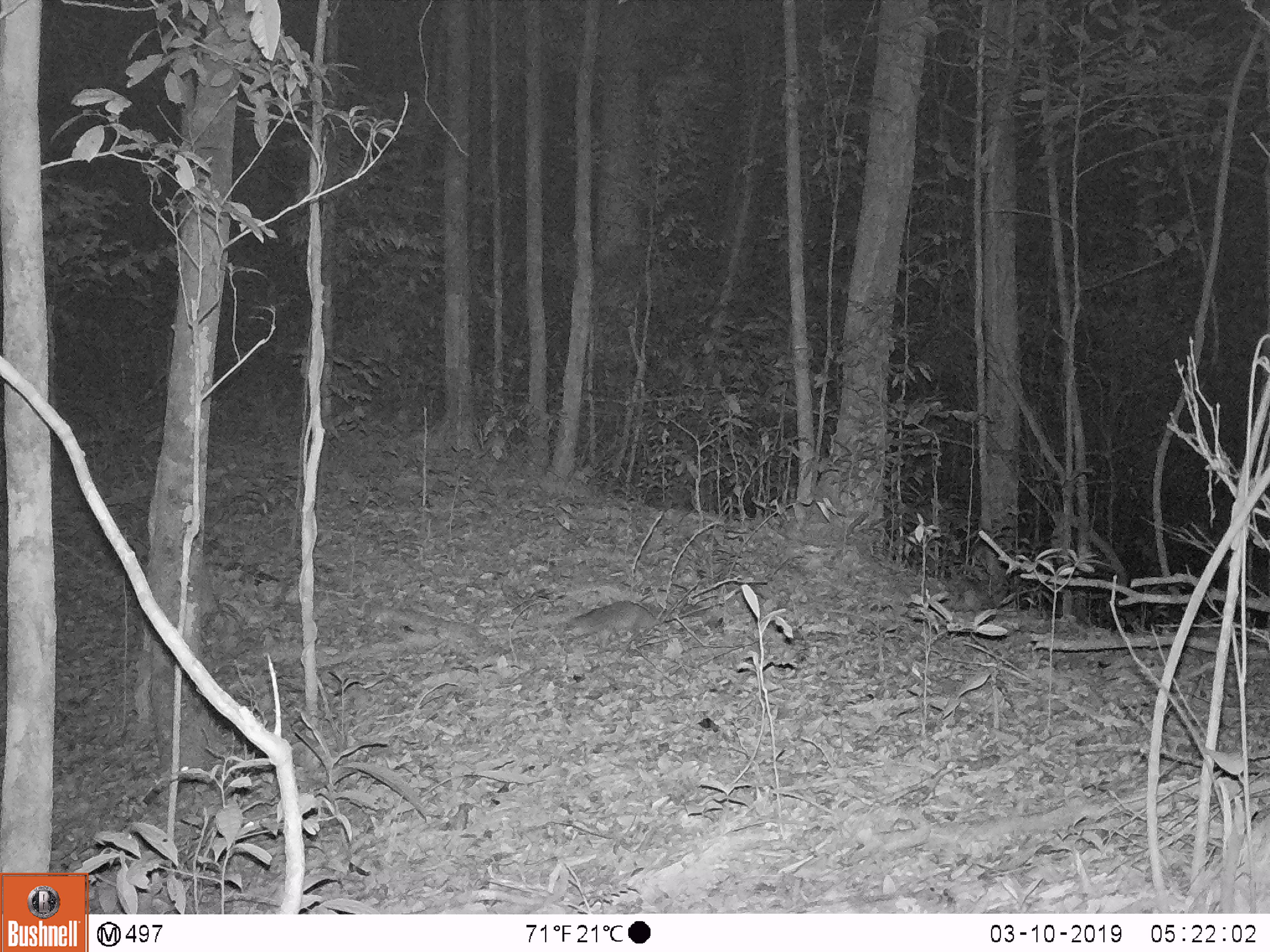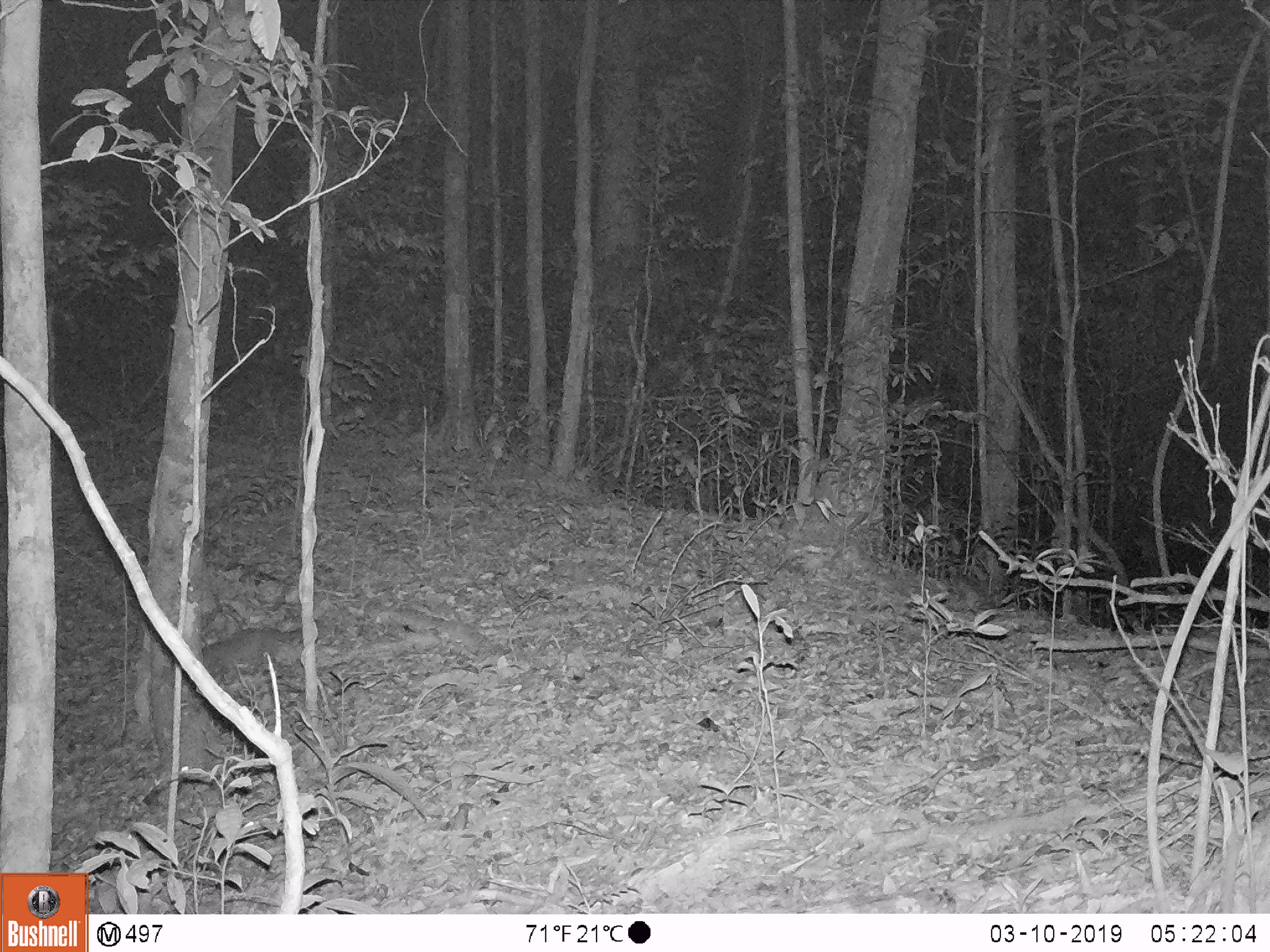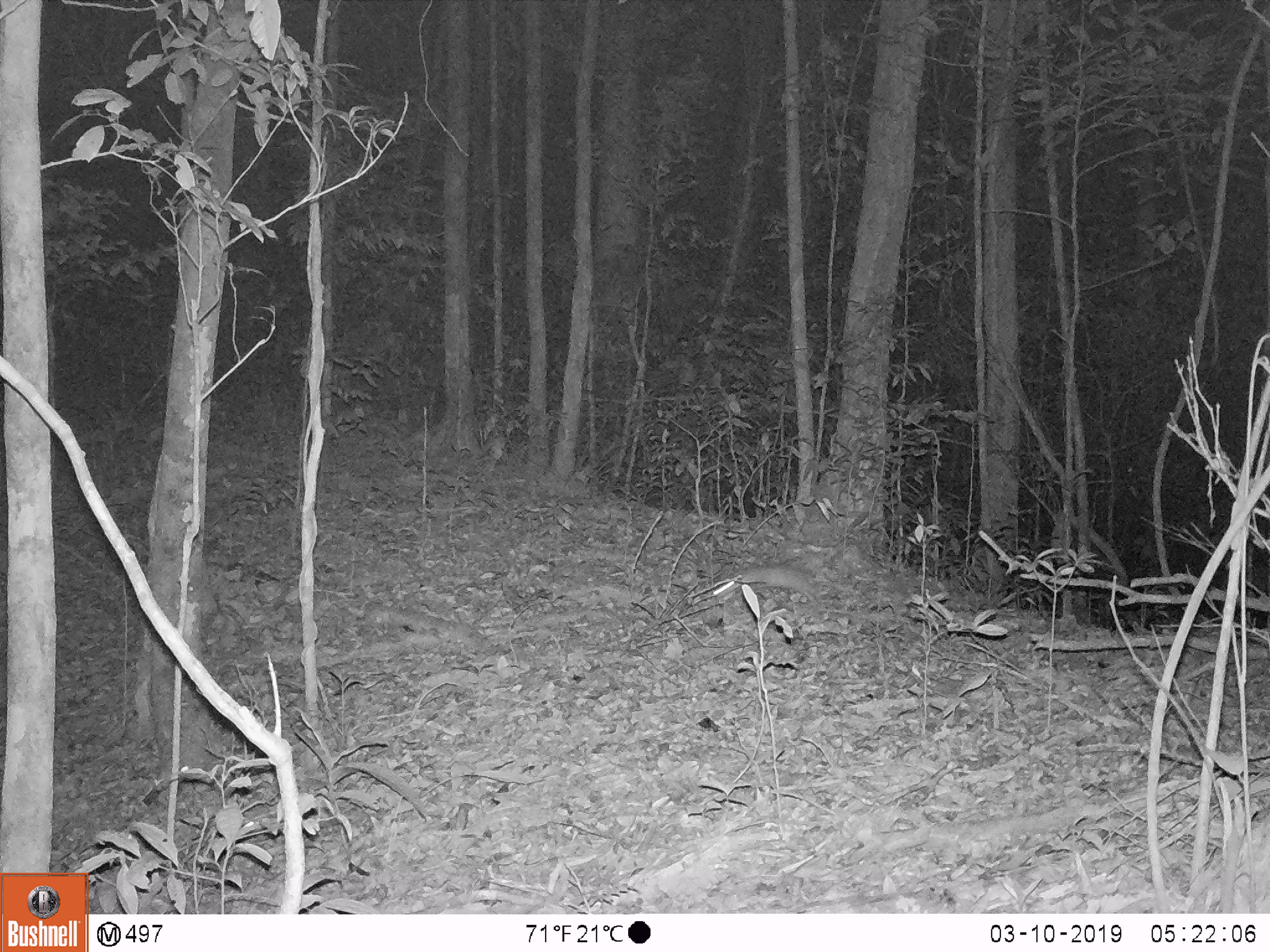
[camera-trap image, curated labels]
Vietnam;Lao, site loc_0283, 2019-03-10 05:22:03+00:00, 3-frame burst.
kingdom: Animalia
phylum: Chordata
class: Mammalia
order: Rodentia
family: Muridae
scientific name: Muridae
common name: old-world mice and rats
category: unidentified murid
Unidentified murid (old-world mice and rats) (Muridae). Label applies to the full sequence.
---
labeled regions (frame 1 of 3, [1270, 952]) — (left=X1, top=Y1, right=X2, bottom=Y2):
unidentified murid: (left=562, top=601, right=656, bottom=648)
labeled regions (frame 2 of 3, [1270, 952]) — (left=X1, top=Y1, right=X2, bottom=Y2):
unidentified murid: (left=202, top=627, right=301, bottom=681)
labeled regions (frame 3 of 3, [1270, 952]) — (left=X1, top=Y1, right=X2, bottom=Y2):
unidentified murid: (left=727, top=565, right=815, bottom=601)